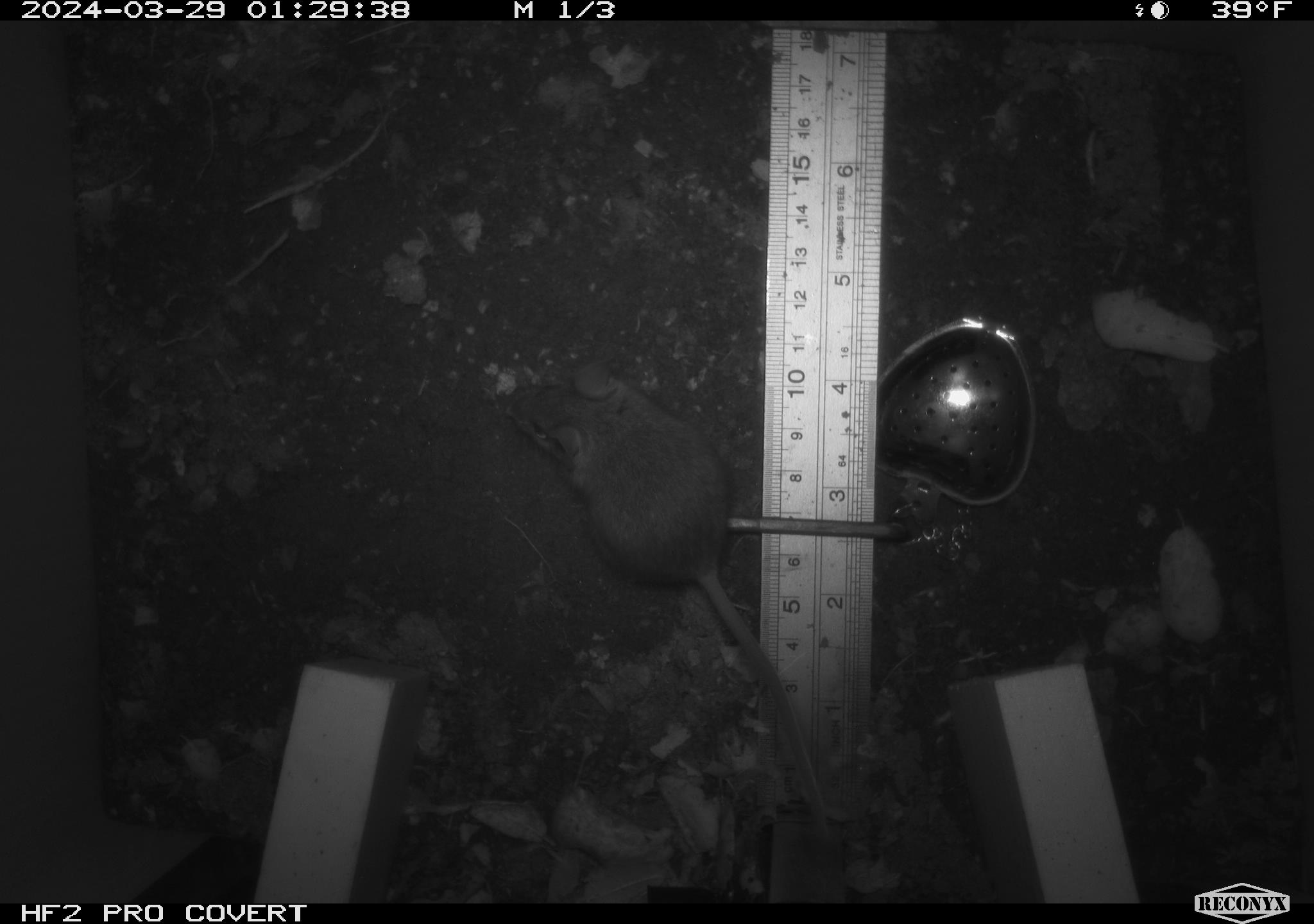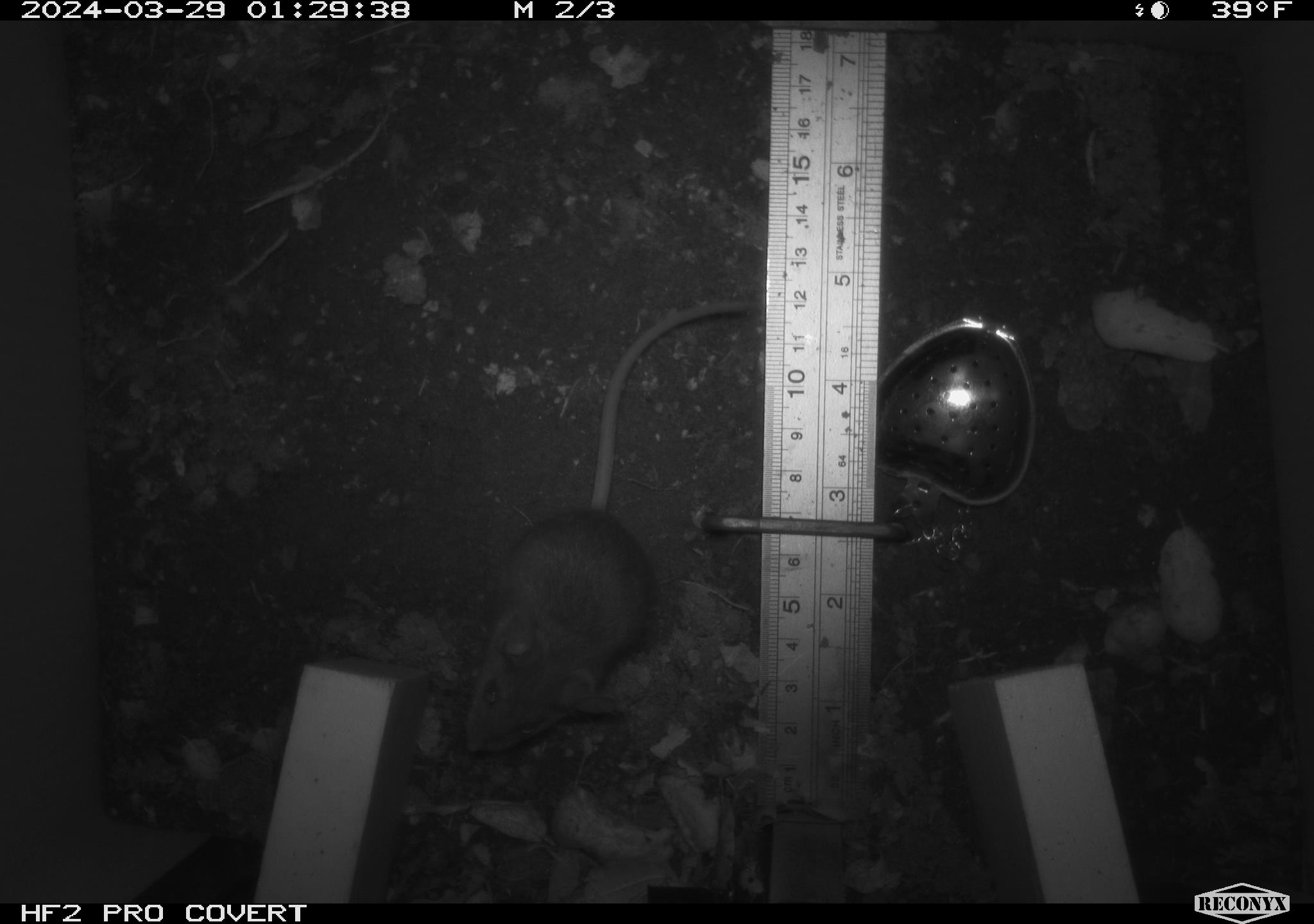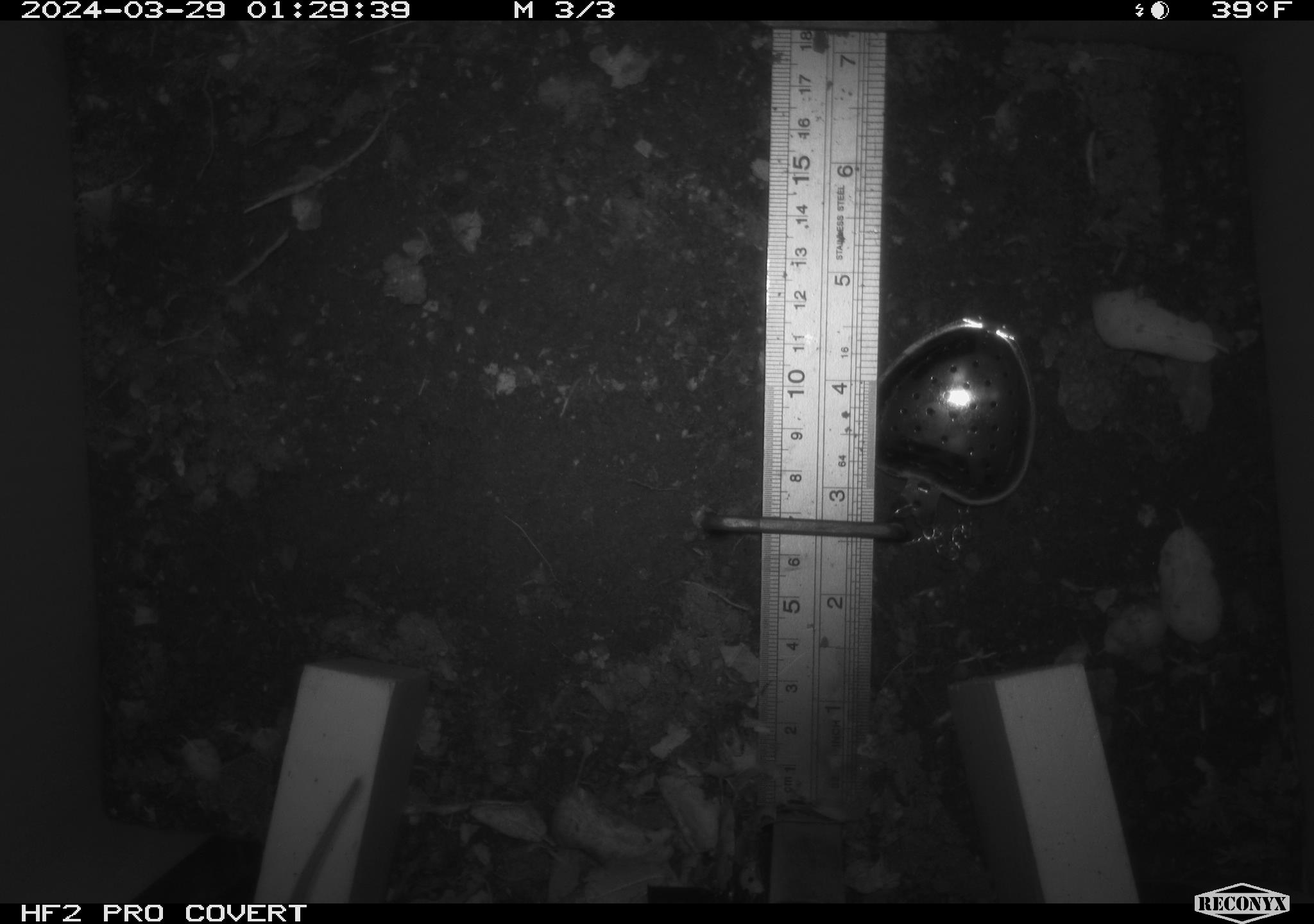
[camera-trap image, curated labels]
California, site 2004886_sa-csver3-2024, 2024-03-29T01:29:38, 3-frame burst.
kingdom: Animalia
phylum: Chordata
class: Mammalia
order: Rodentia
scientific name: Rodentia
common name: rodent